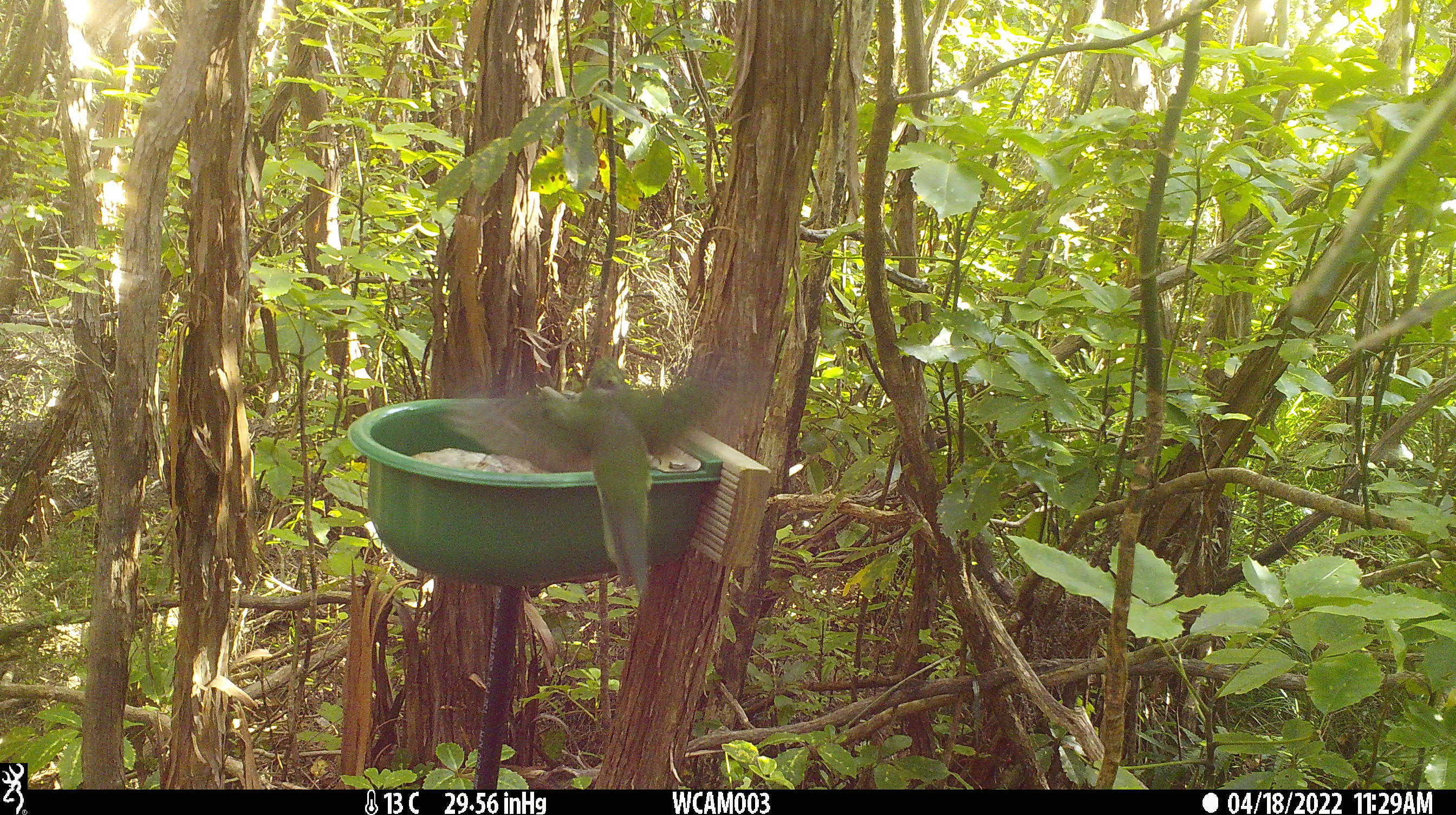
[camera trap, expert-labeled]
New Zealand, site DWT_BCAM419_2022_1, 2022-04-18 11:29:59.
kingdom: Animalia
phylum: Chordata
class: Aves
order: Psittaciformes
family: Psittaculidae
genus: Cyanoramphus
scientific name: Cyanoramphus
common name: parakeet